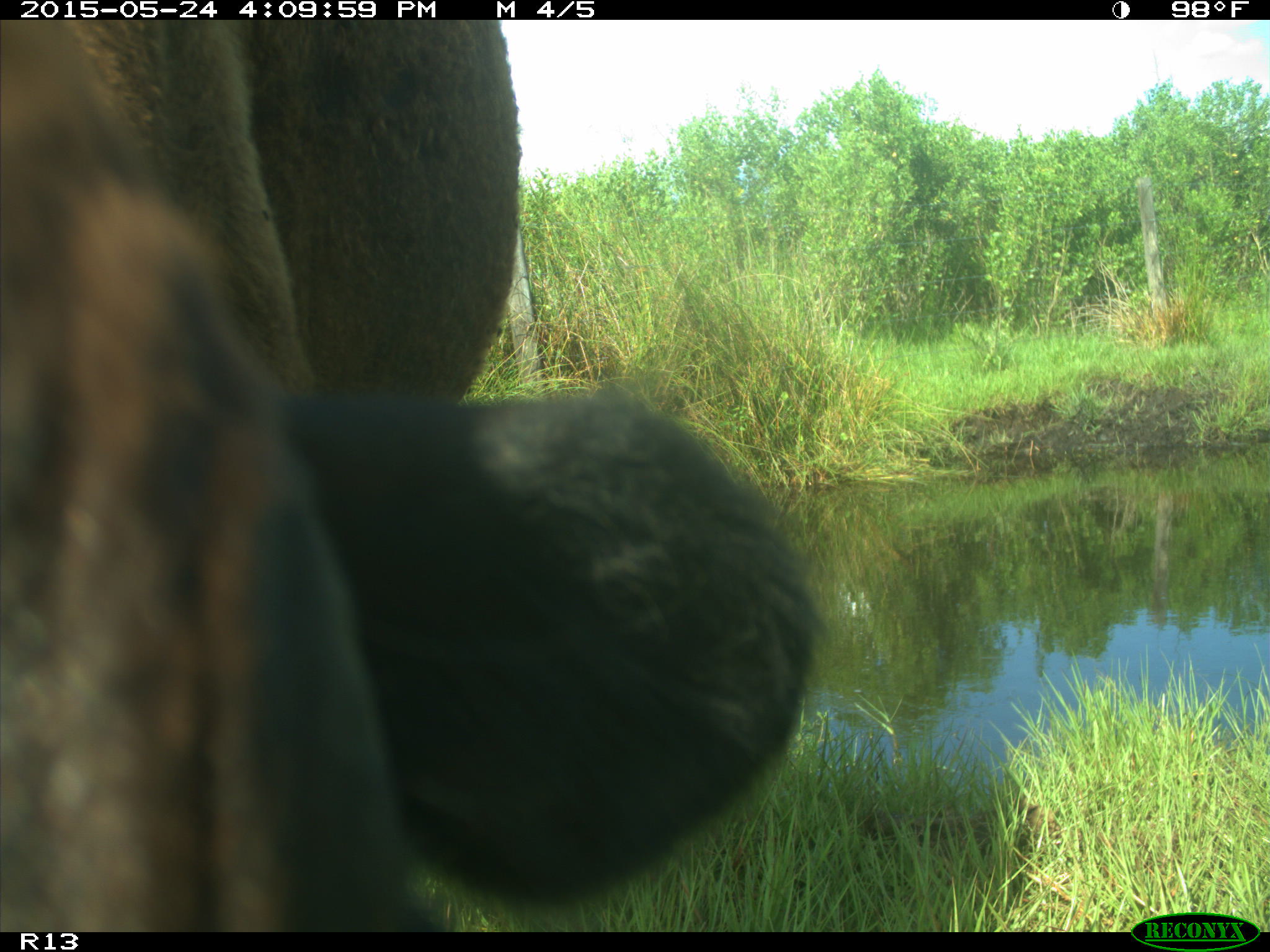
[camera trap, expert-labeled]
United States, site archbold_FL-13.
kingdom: Animalia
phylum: Chordata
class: Mammalia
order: Artiodactyla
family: Bovidae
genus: Bos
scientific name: Bos taurus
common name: domestic cow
Bos taurus (domestic cow).